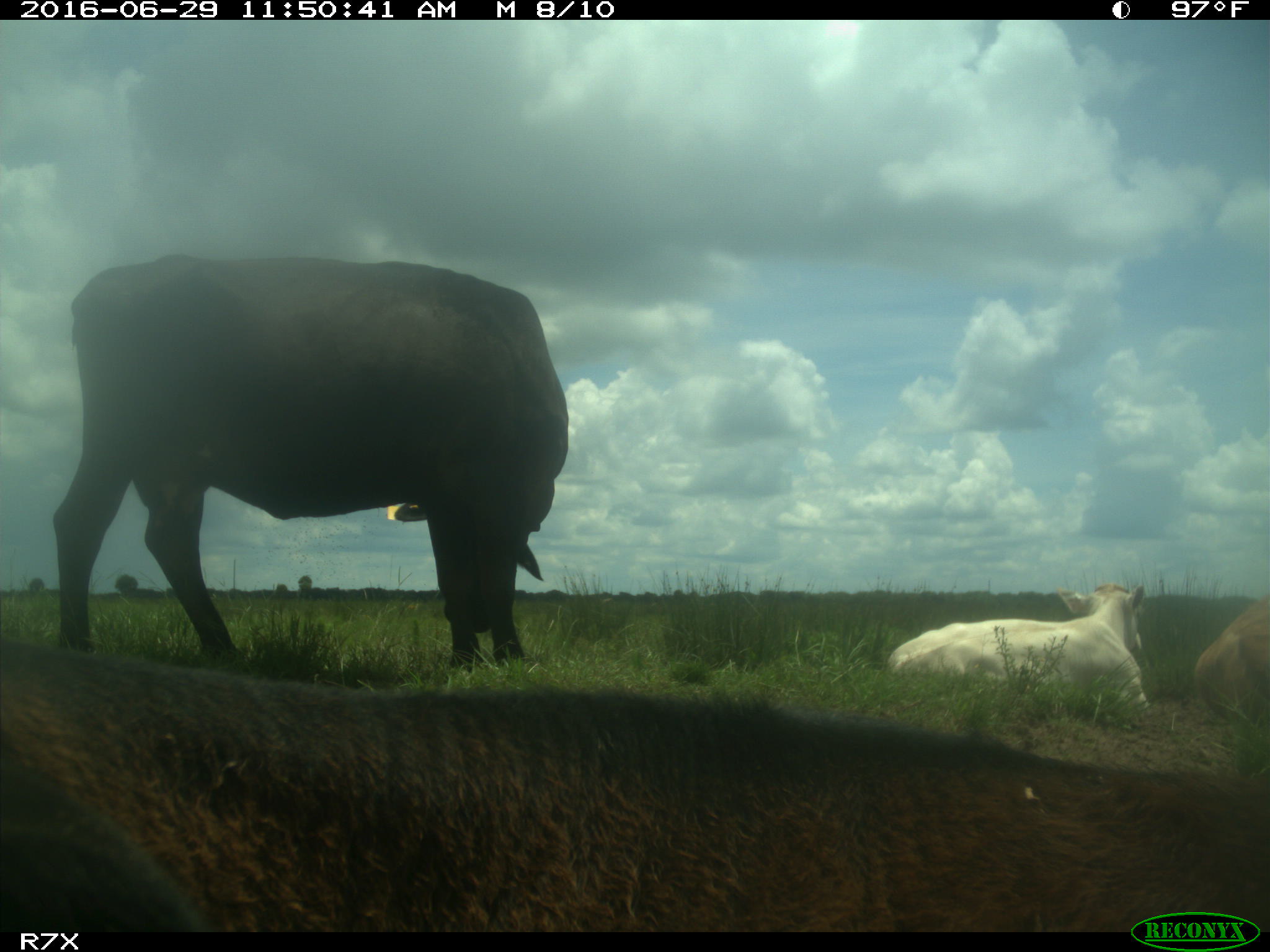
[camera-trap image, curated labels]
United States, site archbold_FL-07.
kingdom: Animalia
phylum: Chordata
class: Mammalia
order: Artiodactyla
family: Bovidae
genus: Bos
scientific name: Bos taurus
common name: domestic cow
Bos taurus (domestic cow).